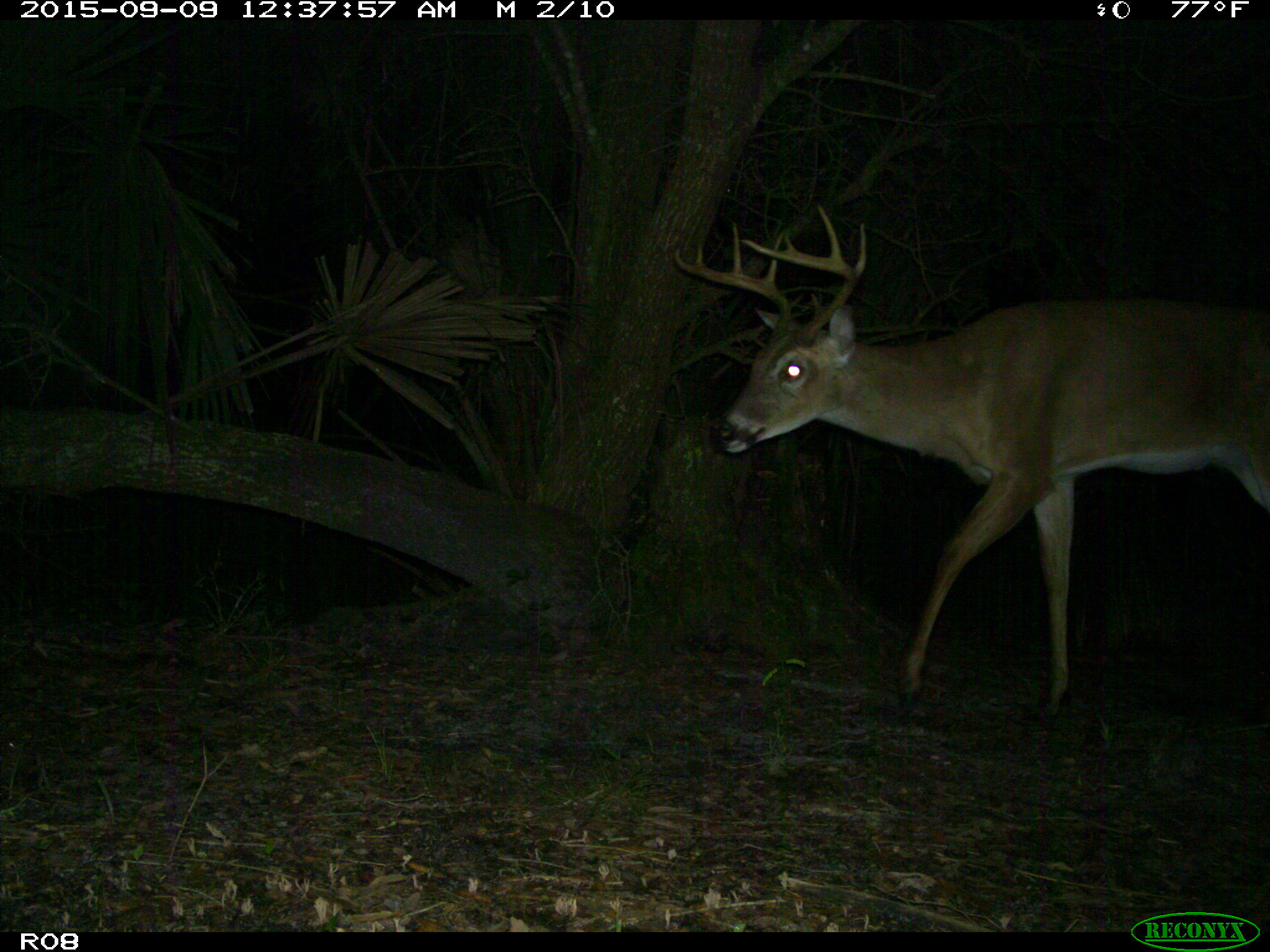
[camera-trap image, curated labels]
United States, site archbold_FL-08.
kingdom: Animalia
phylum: Chordata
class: Mammalia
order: Artiodactyla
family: Cervidae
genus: Odocoileus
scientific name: Odocoileus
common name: deer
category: unidentified deer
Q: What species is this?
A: Unidentified deer (deer) (Odocoileus).